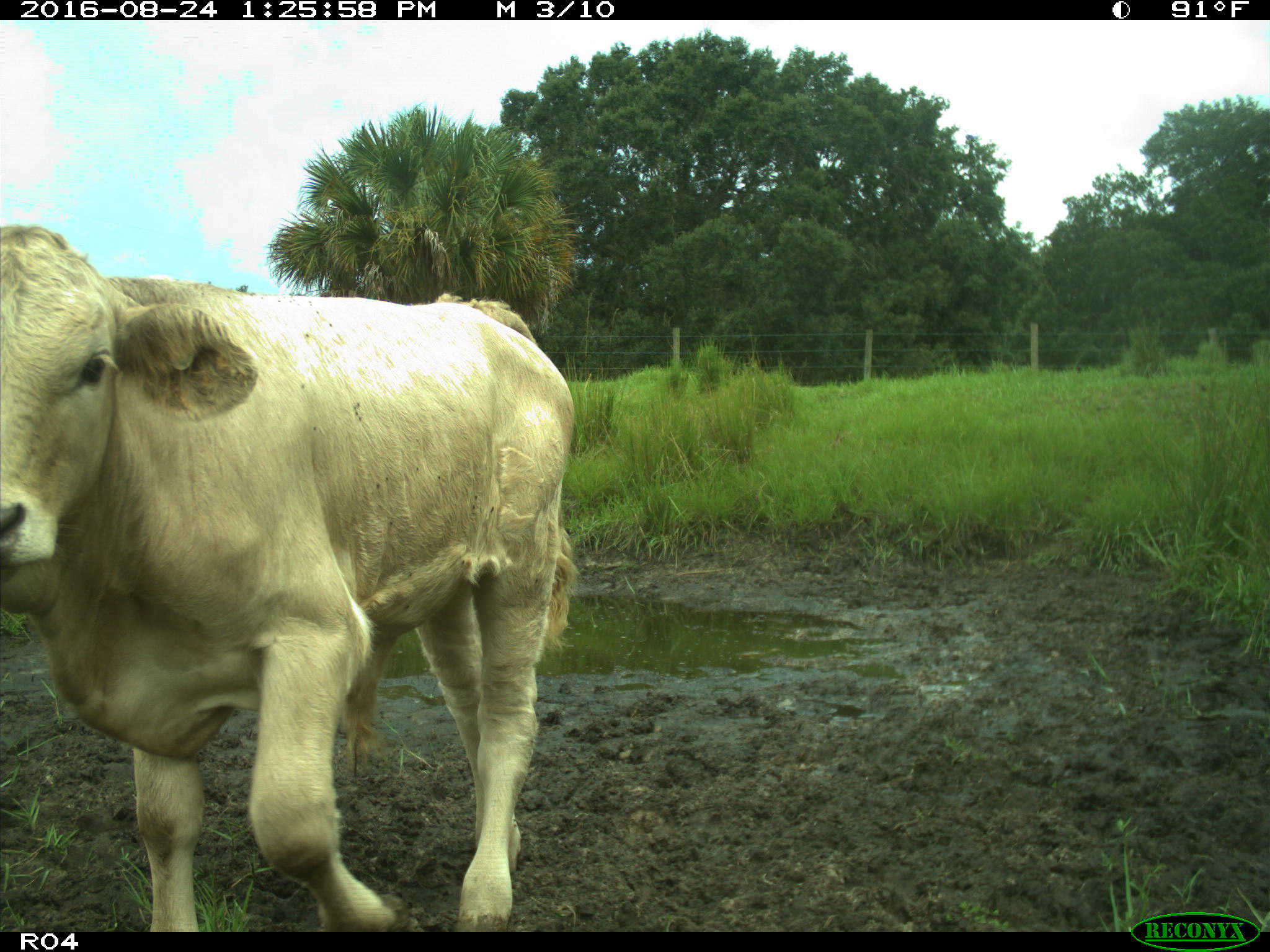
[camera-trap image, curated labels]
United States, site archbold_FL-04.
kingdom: Animalia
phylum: Chordata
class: Mammalia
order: Artiodactyla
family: Bovidae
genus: Bos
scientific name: Bos taurus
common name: domestic cow